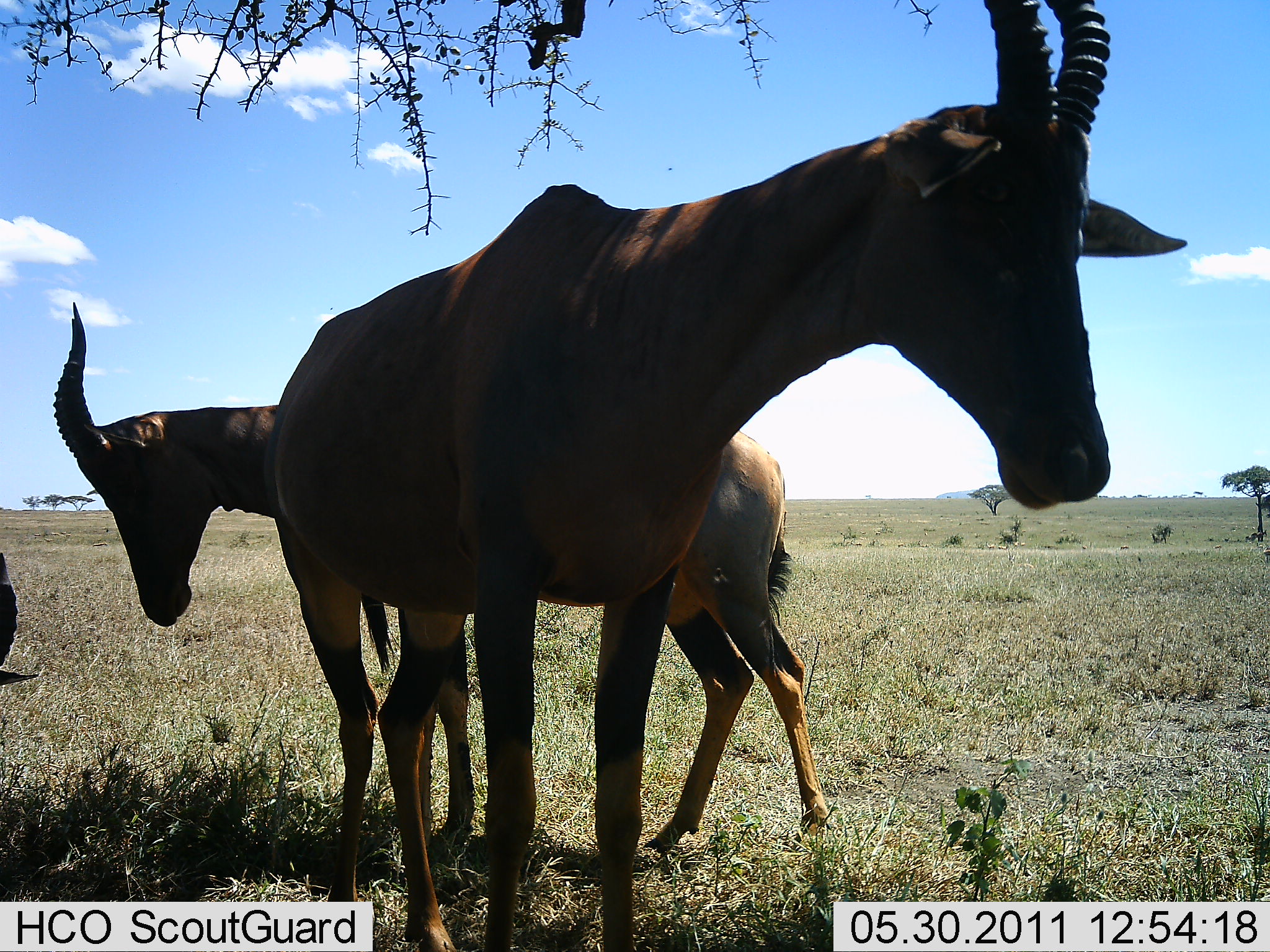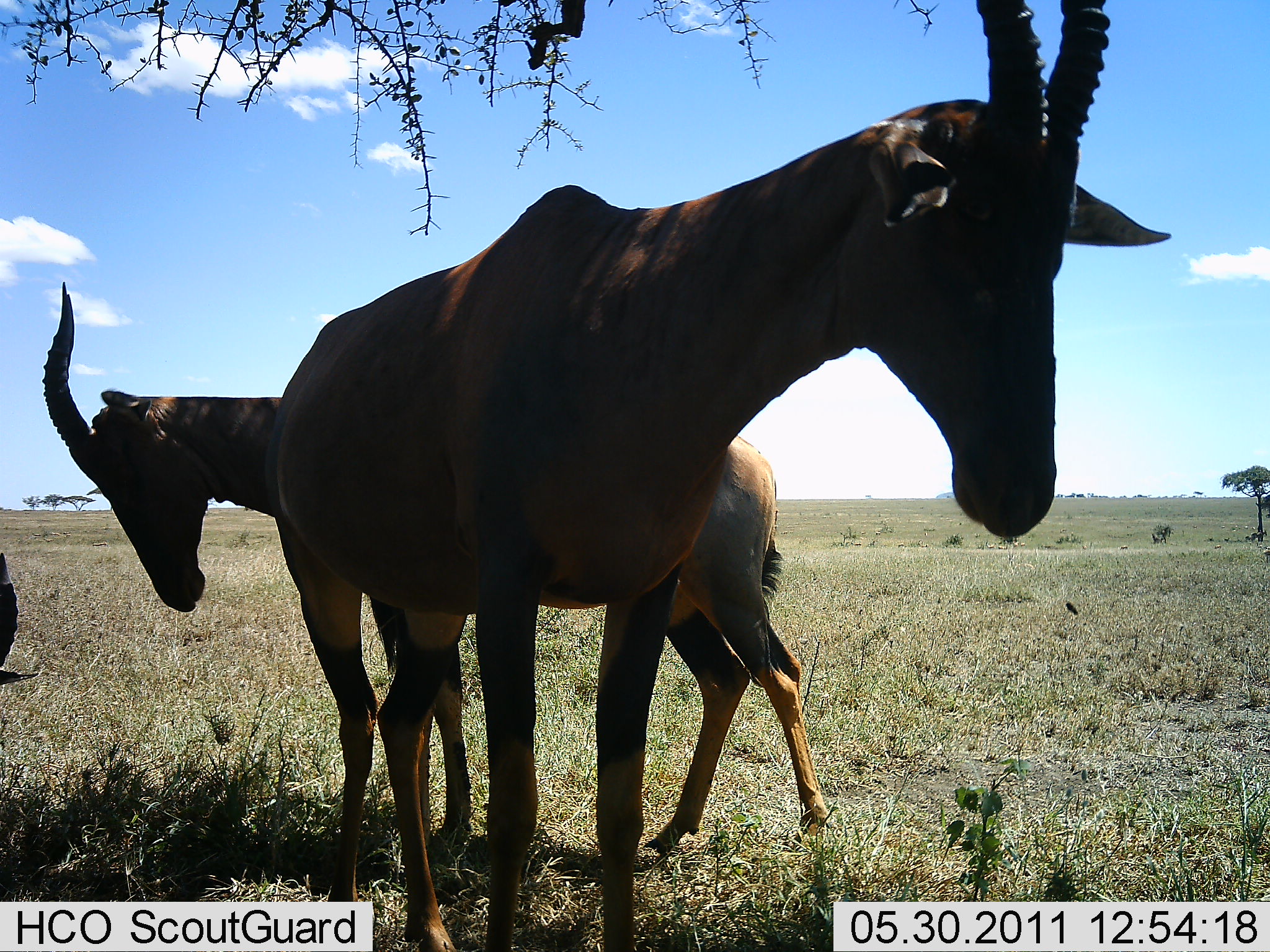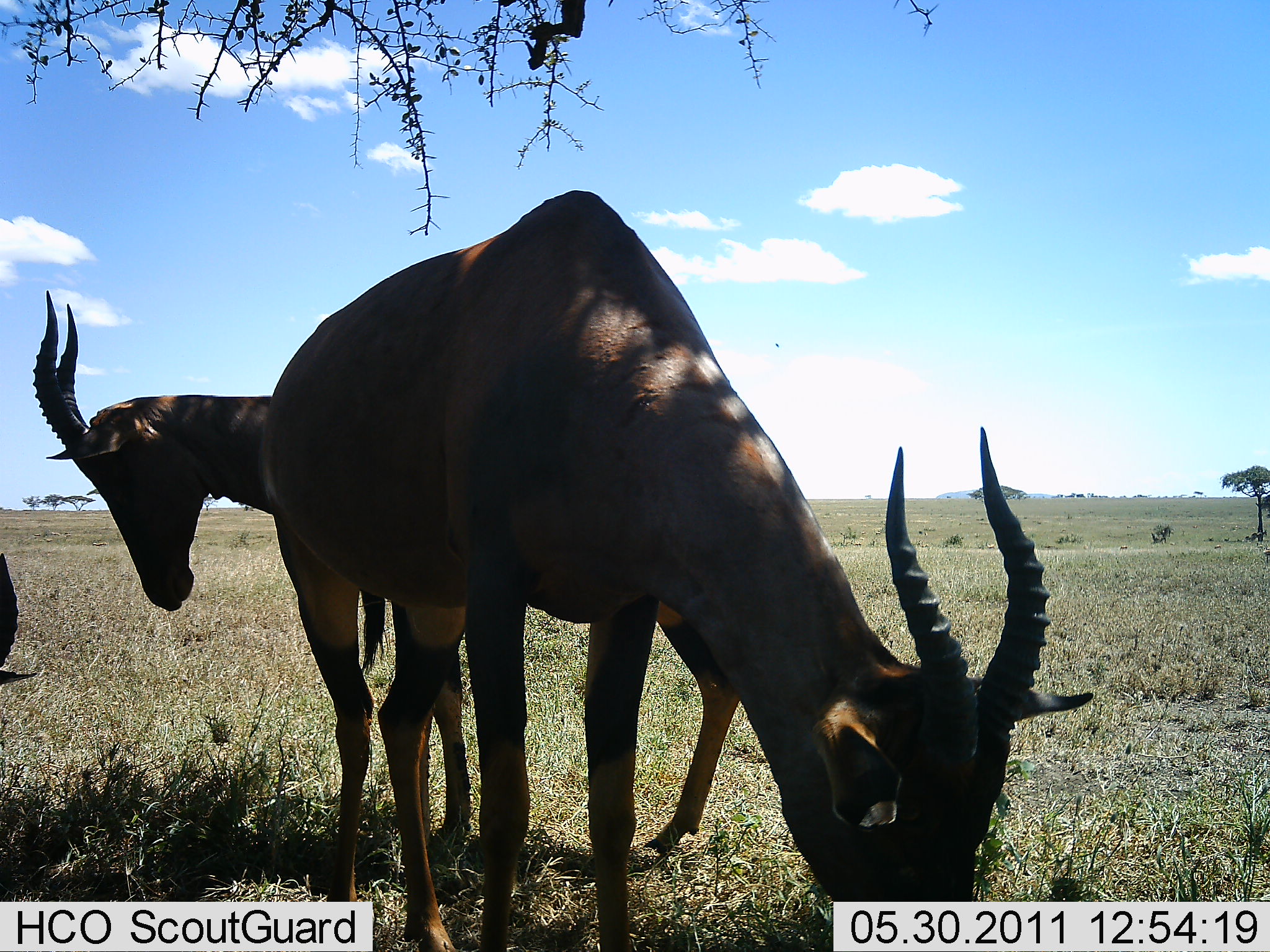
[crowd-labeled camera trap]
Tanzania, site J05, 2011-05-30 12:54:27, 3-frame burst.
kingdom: Animalia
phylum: Chordata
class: Mammalia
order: Artiodactyla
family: Bovidae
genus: Damaliscus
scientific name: Damaliscus lunatus jimela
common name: topi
Topi (Damaliscus lunatus jimela), count 3. Behavior (volunteer vote fractions): standing 92%, resting 0%, moving 0%, interacting 8%. Young present (vote fraction): 0%. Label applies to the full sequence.